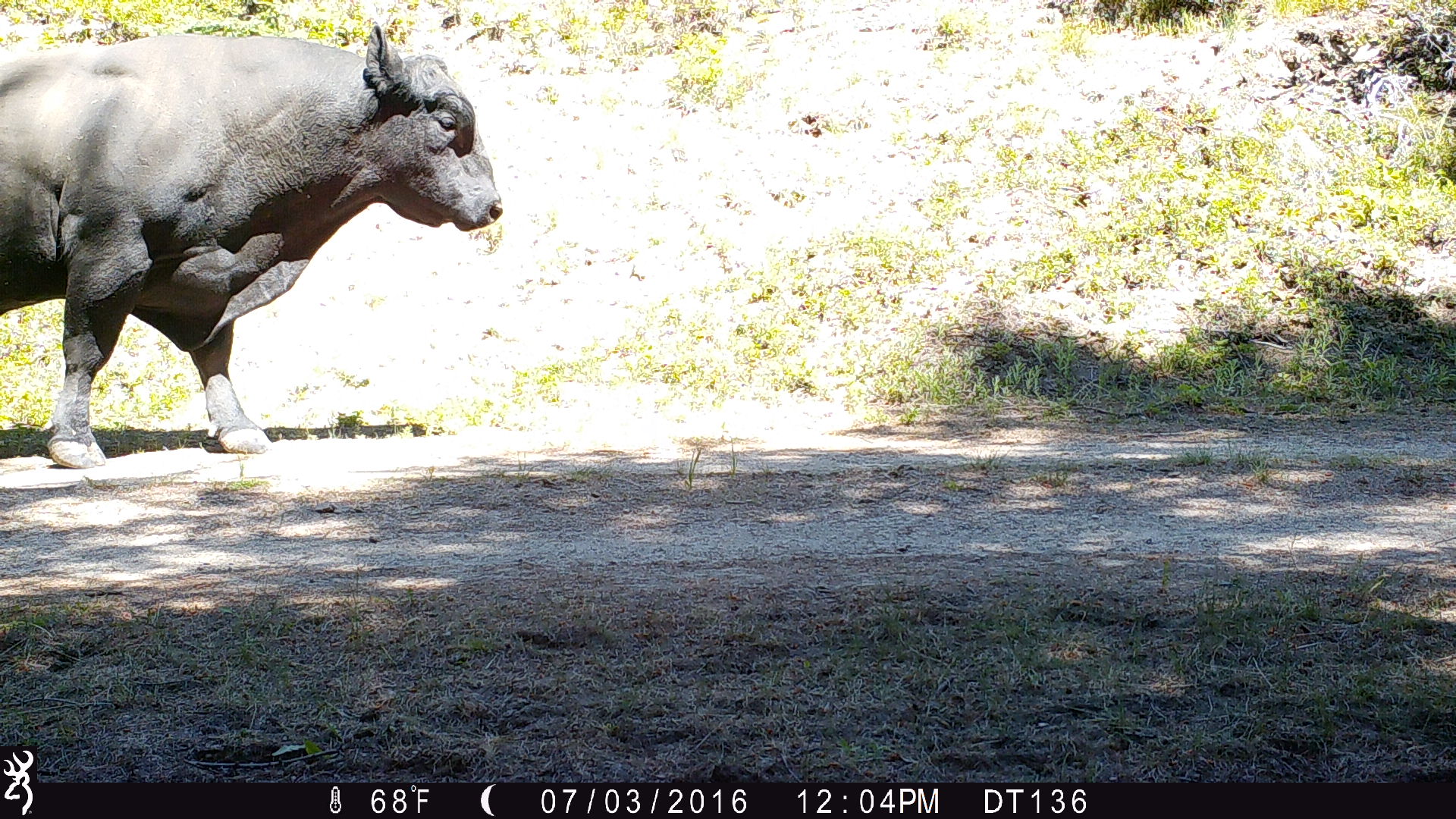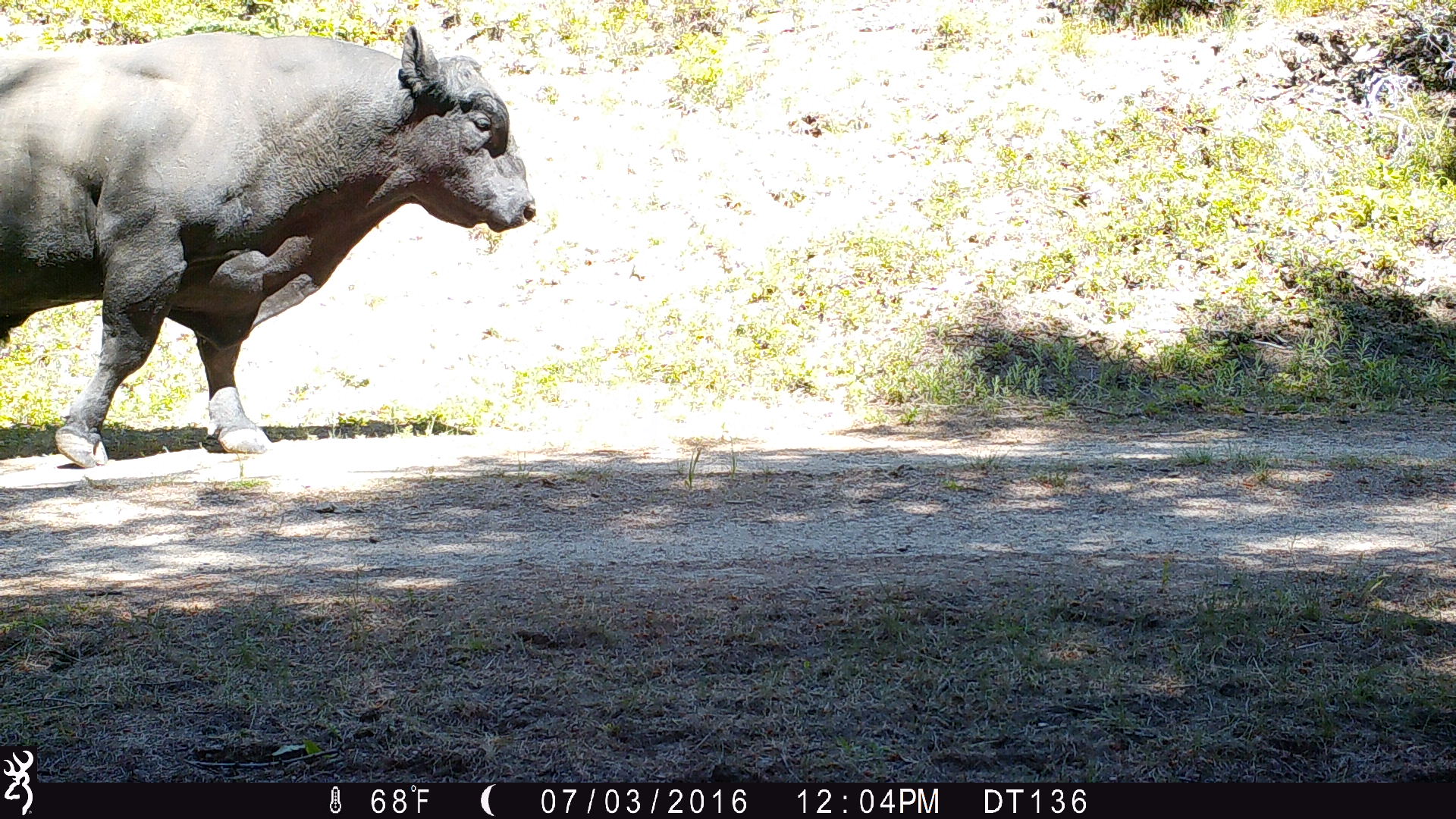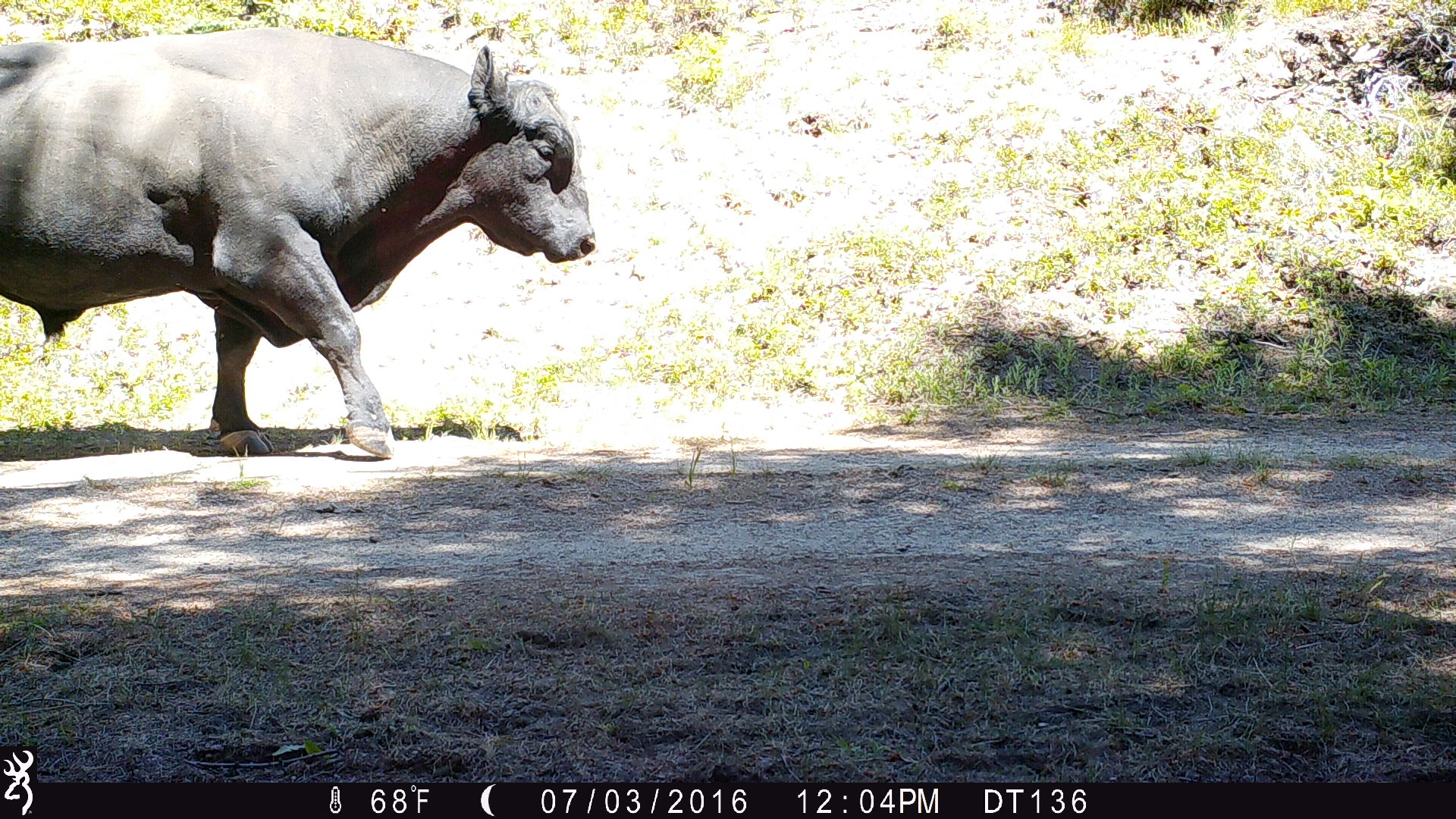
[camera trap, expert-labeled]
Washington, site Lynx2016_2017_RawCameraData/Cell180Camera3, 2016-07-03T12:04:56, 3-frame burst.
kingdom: Animalia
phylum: Chordata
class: Mammalia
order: Artiodactyla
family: Bovidae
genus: Bos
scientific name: Bos taurus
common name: domestic cattle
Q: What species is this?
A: Domestic cattle (Bos taurus).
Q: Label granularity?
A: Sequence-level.